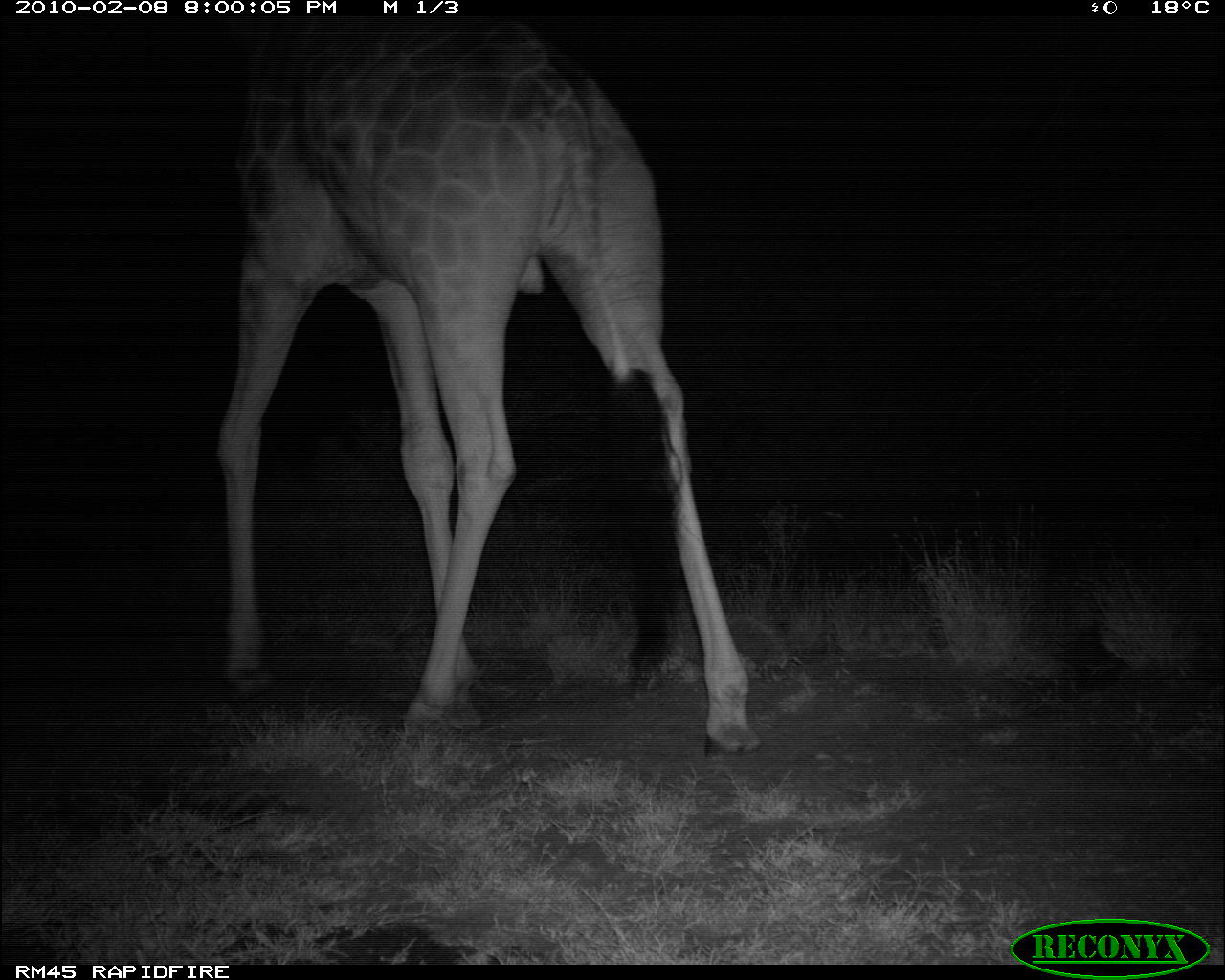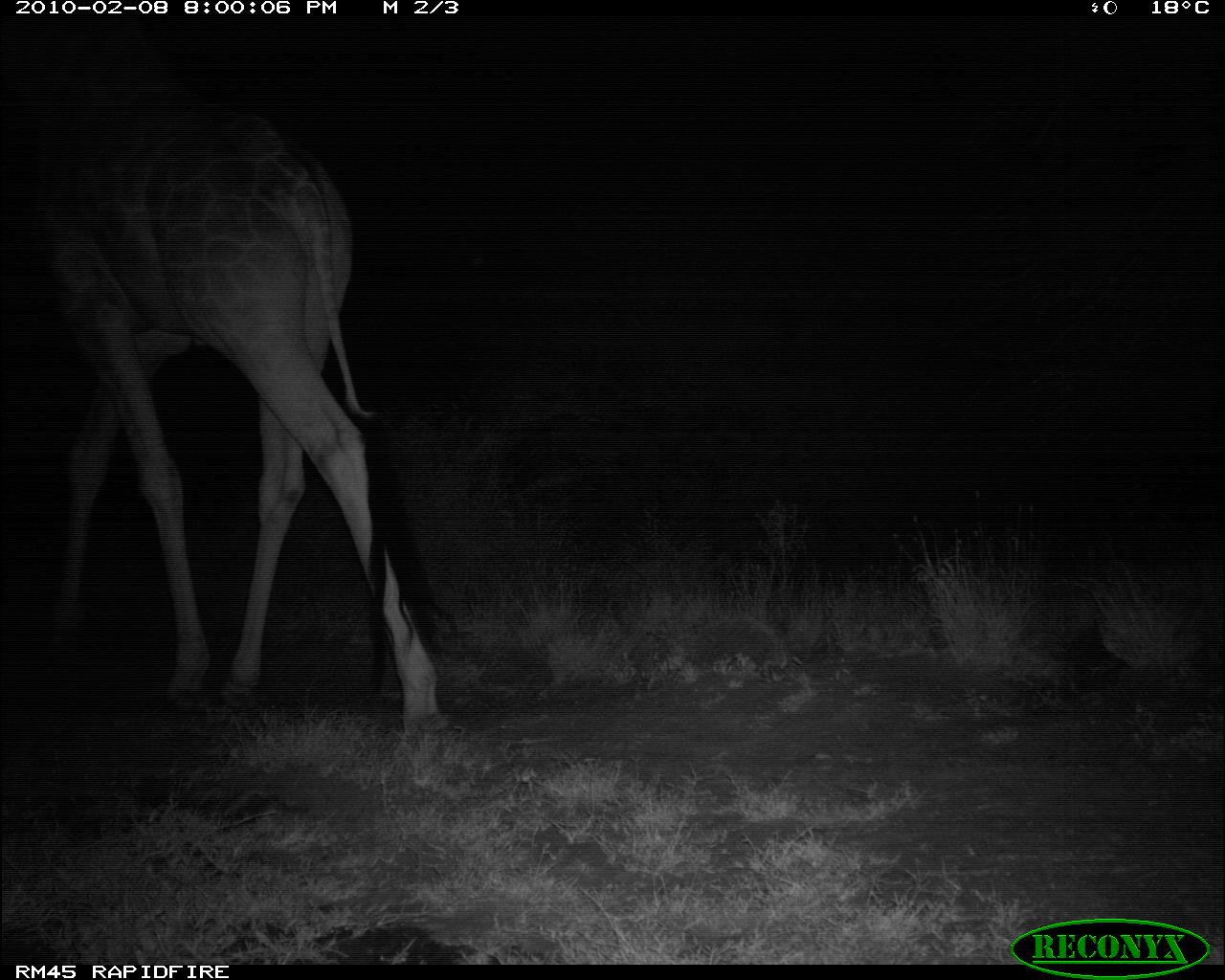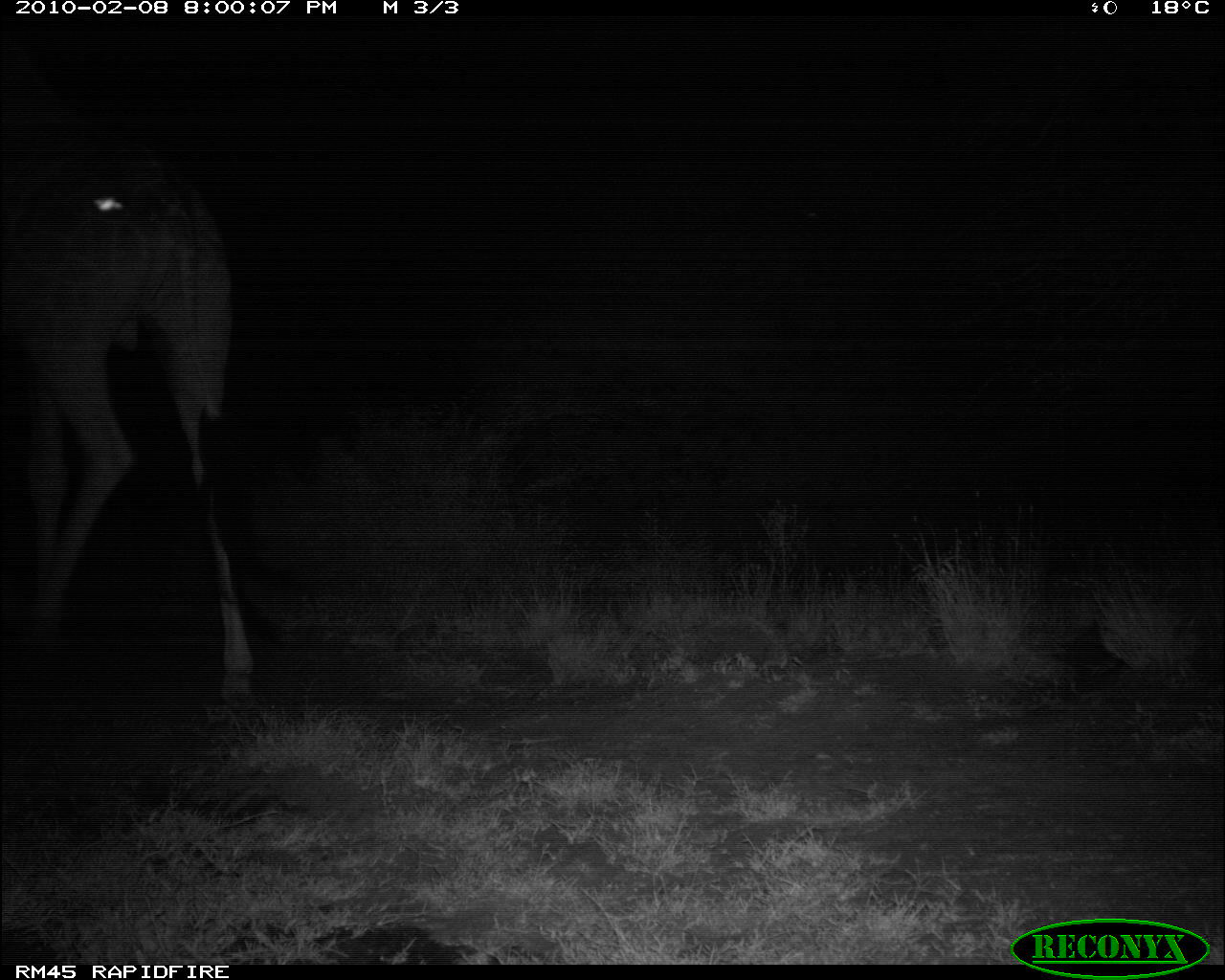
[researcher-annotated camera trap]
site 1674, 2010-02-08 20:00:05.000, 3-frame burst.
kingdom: Animalia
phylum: Chordata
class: Mammalia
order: Artiodactyla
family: Giraffidae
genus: Giraffa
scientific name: Giraffa camelopardalis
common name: giraffe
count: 1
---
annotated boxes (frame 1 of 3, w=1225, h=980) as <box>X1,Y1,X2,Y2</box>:
giraffa camelopardalis: <box>211,15,759,757</box>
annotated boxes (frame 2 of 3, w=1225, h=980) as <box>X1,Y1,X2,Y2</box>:
giraffa camelopardalis: <box>1,19,456,742</box>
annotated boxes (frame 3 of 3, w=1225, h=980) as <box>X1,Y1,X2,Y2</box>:
giraffa camelopardalis: <box>0,31,254,702</box>